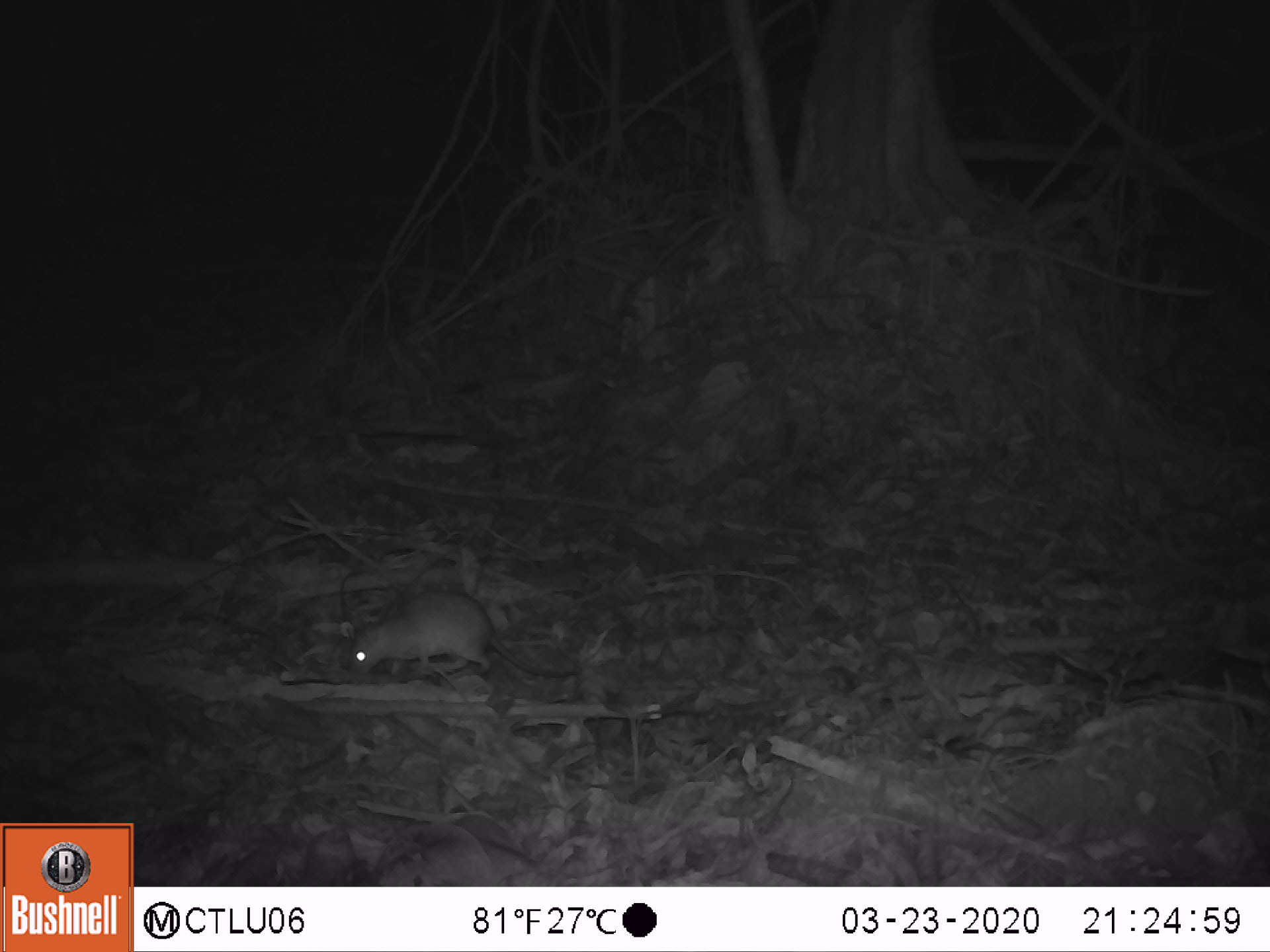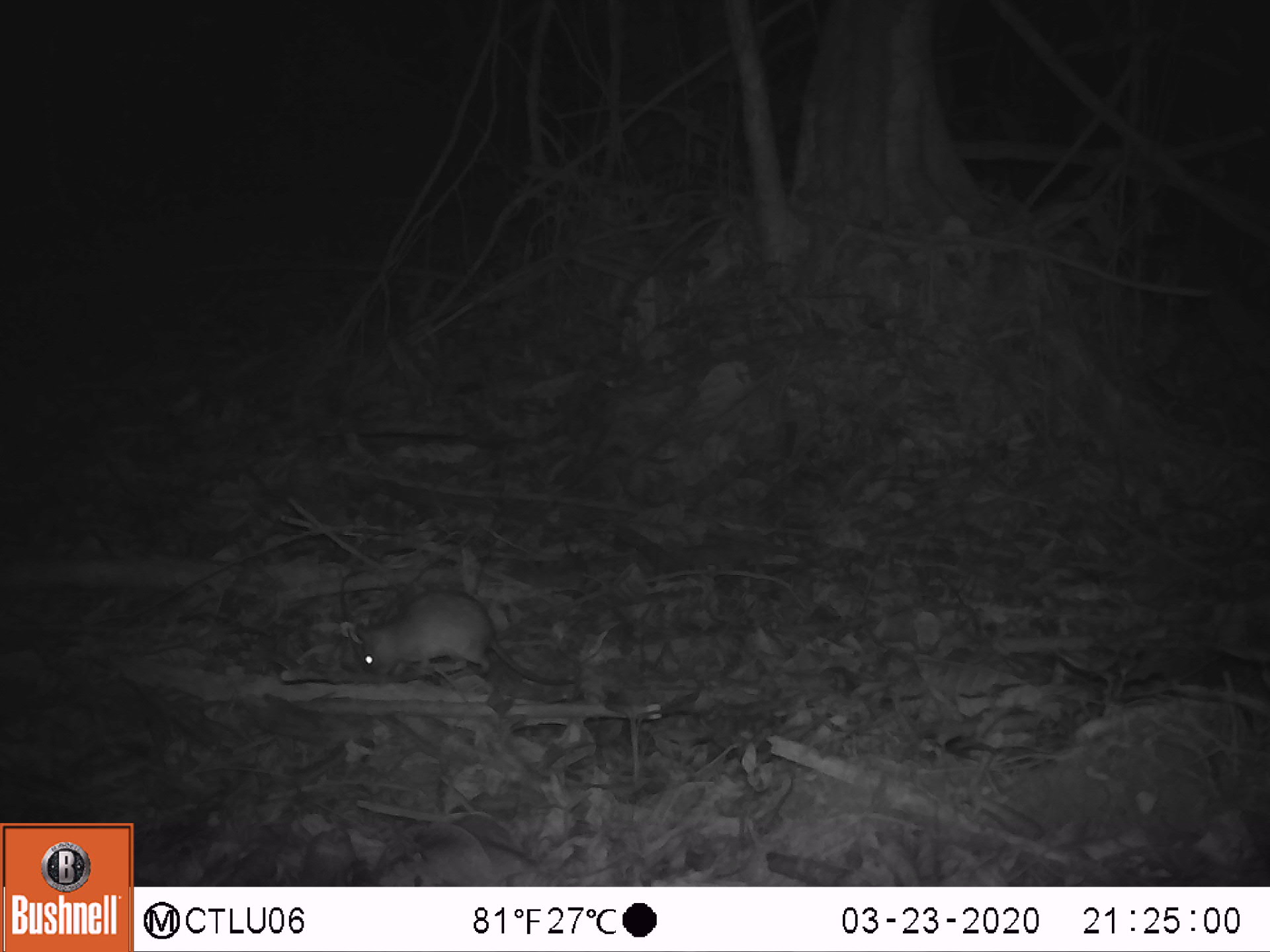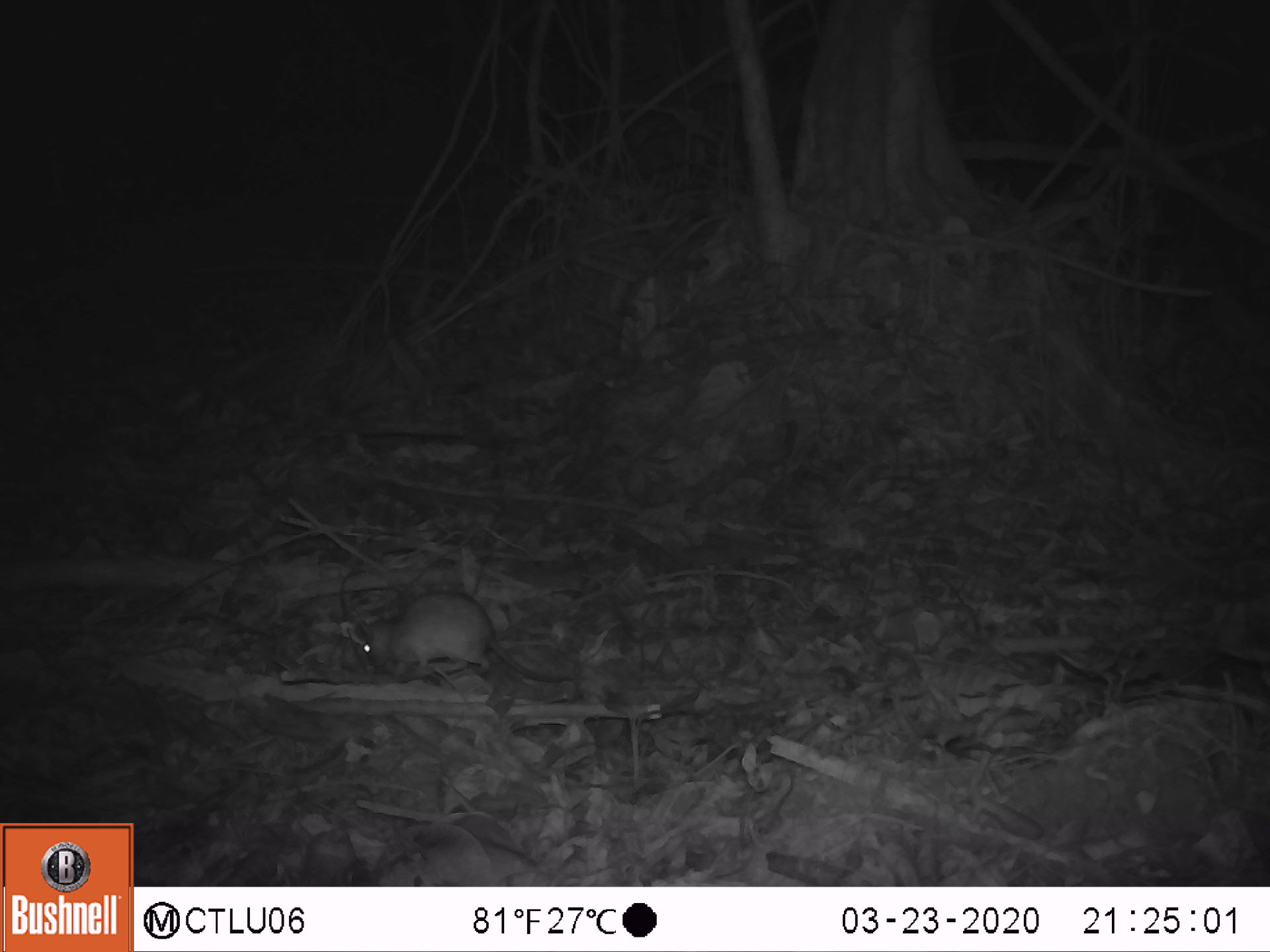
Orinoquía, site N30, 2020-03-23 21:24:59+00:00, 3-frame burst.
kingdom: Animalia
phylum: Chordata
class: Mammalia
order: Rodentia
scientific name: Rodentia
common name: rodent